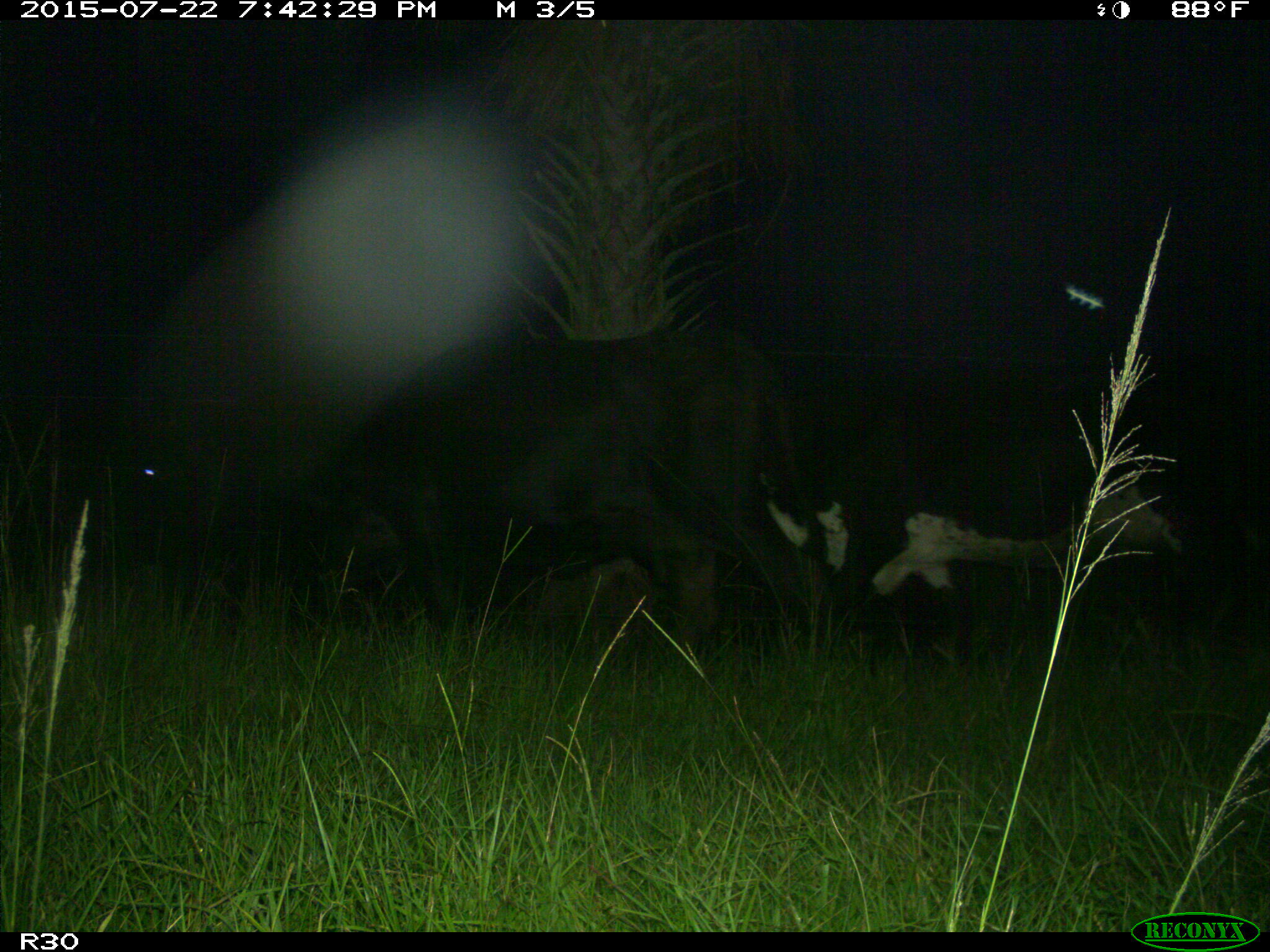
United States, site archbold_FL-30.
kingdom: Animalia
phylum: Chordata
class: Mammalia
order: Artiodactyla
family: Bovidae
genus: Bos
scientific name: Bos taurus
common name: domestic cow